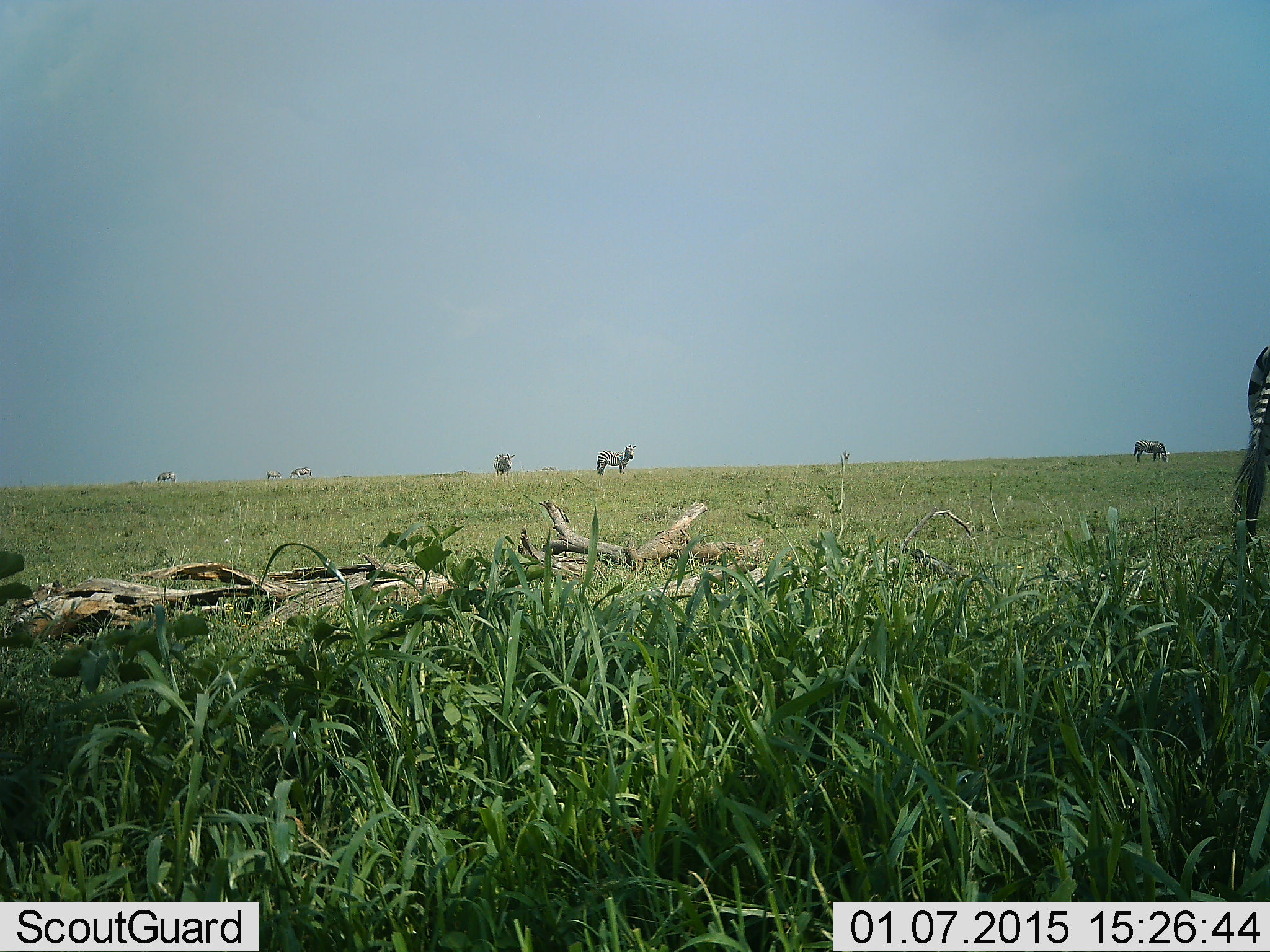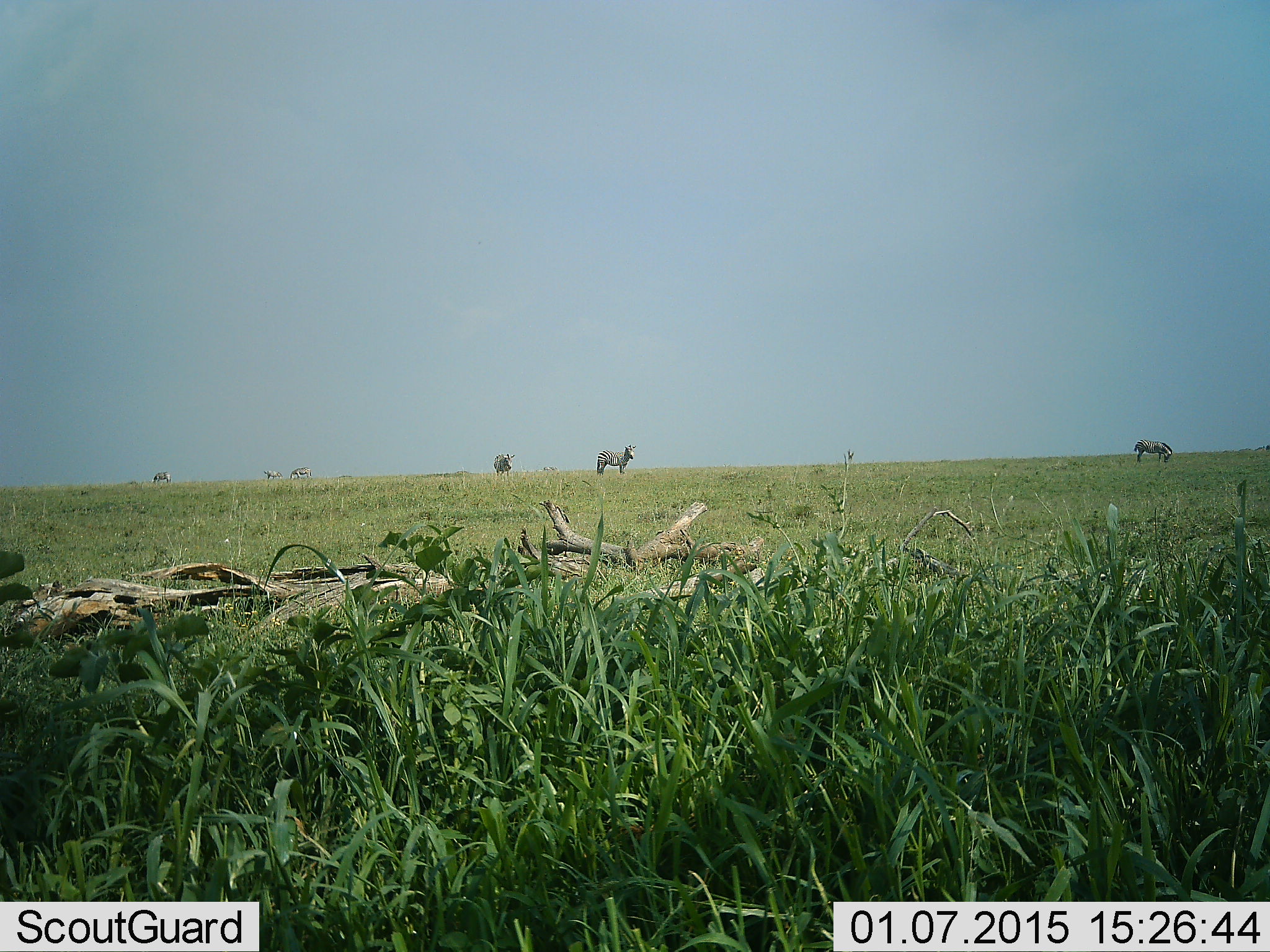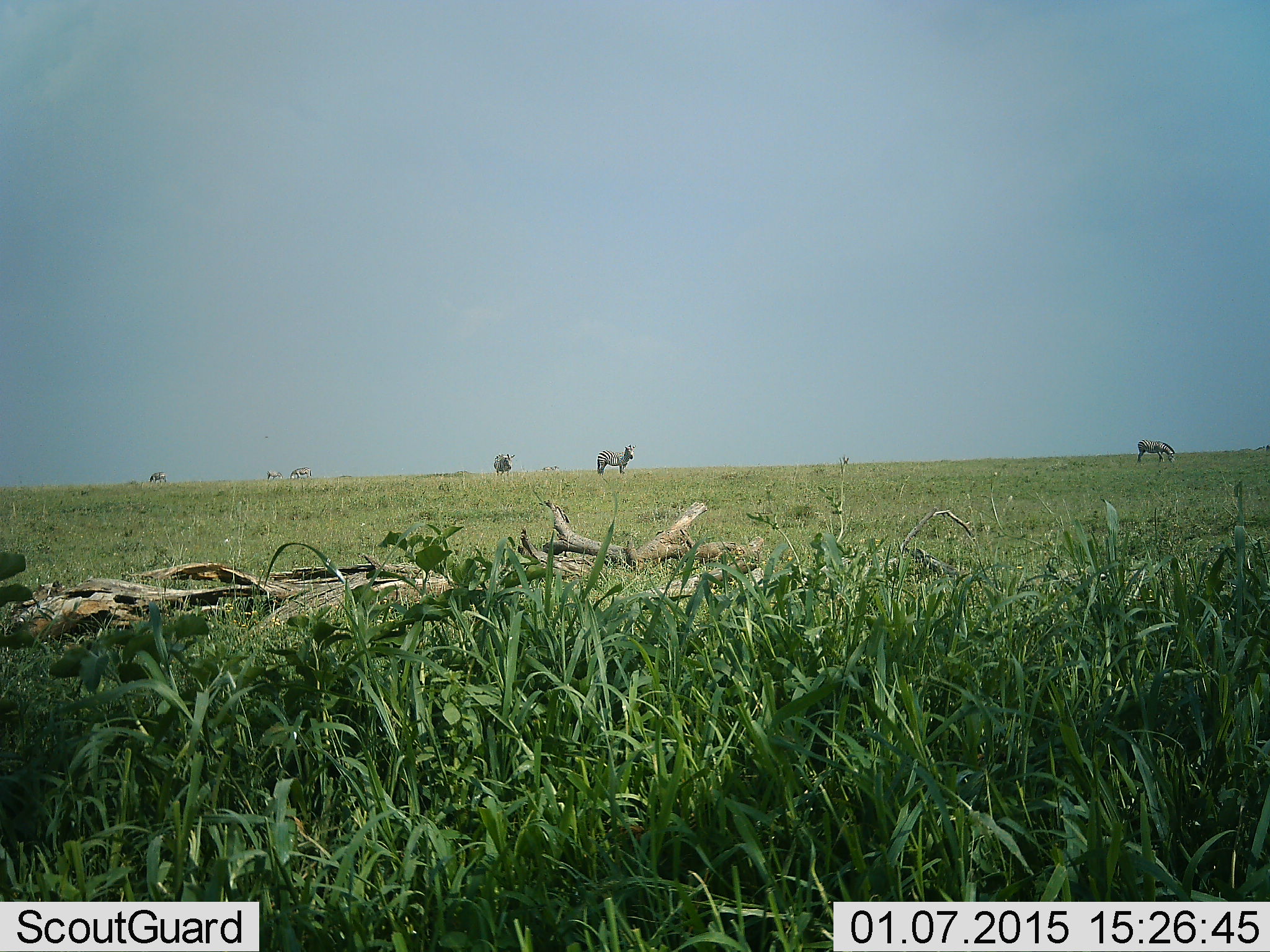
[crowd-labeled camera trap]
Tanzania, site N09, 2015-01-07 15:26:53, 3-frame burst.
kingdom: Animalia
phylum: Chordata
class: Mammalia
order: Perissodactyla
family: Equidae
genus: Equus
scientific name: Equus quagga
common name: plains zebra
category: zebra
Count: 7.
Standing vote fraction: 100%.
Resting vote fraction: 0%.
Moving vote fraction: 60%.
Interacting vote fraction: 0%.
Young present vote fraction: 0%.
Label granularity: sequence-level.